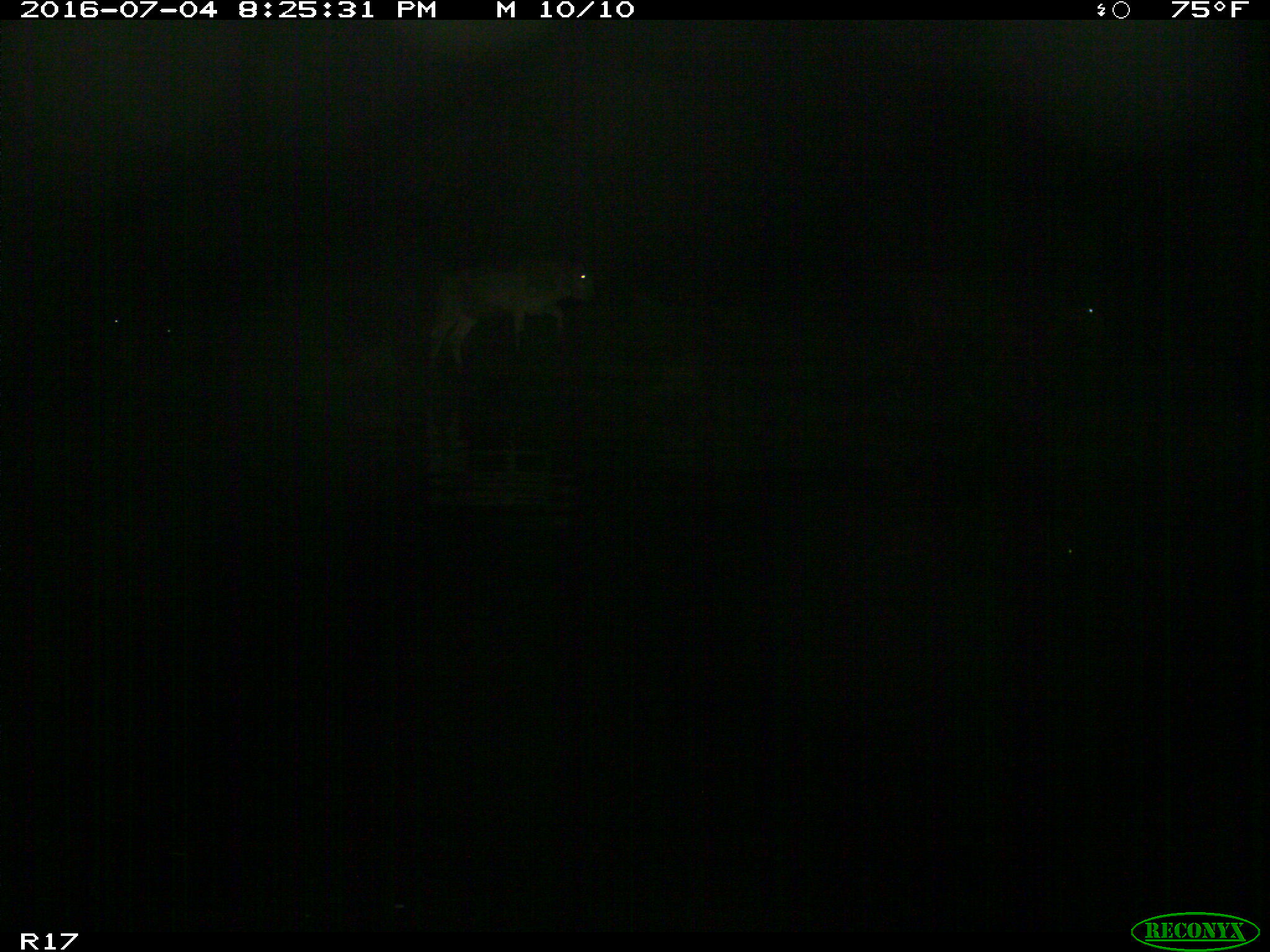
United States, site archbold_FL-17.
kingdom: Animalia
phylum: Chordata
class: Mammalia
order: Artiodactyla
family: Bovidae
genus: Bos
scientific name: Bos taurus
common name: domestic cow